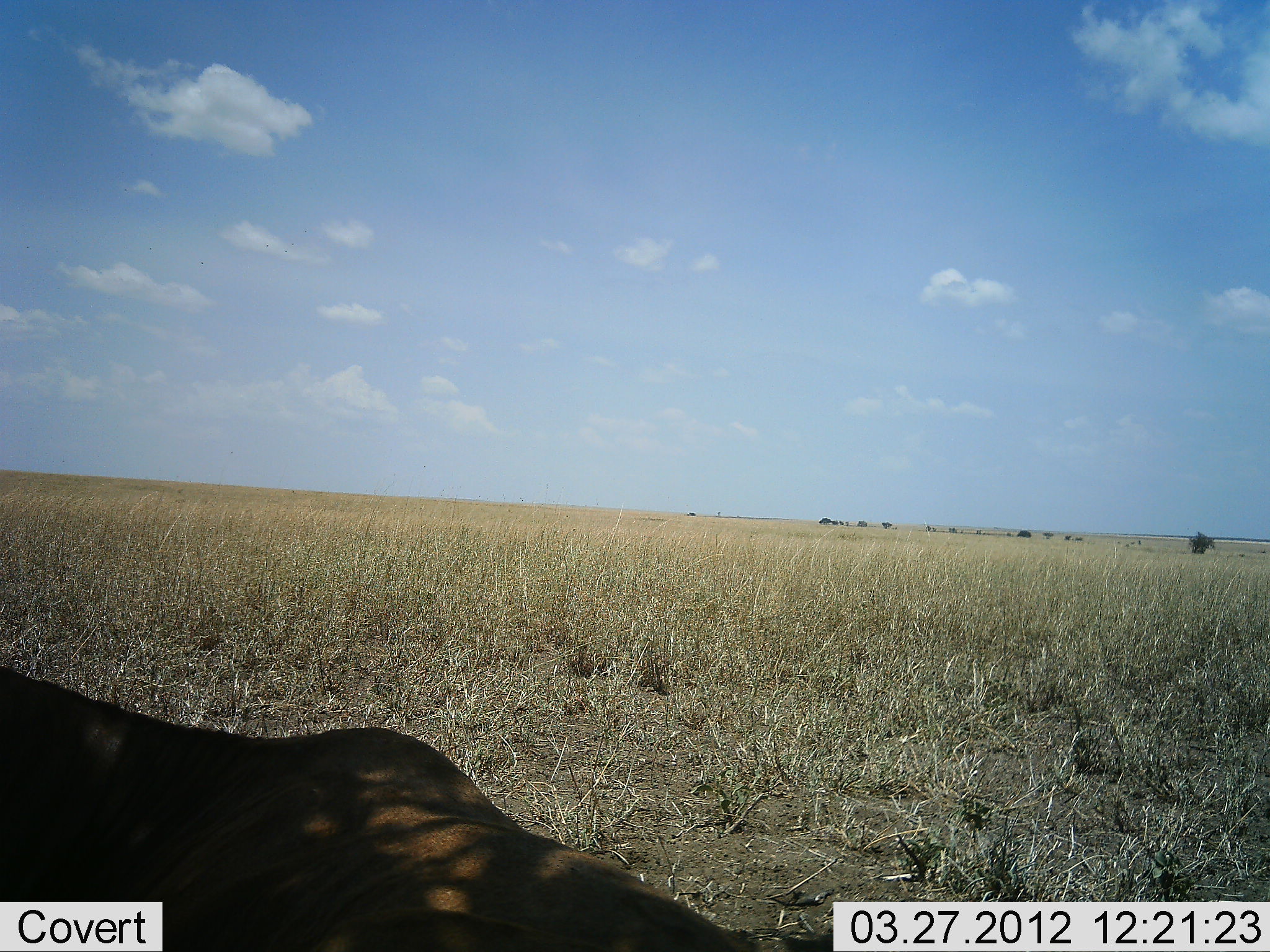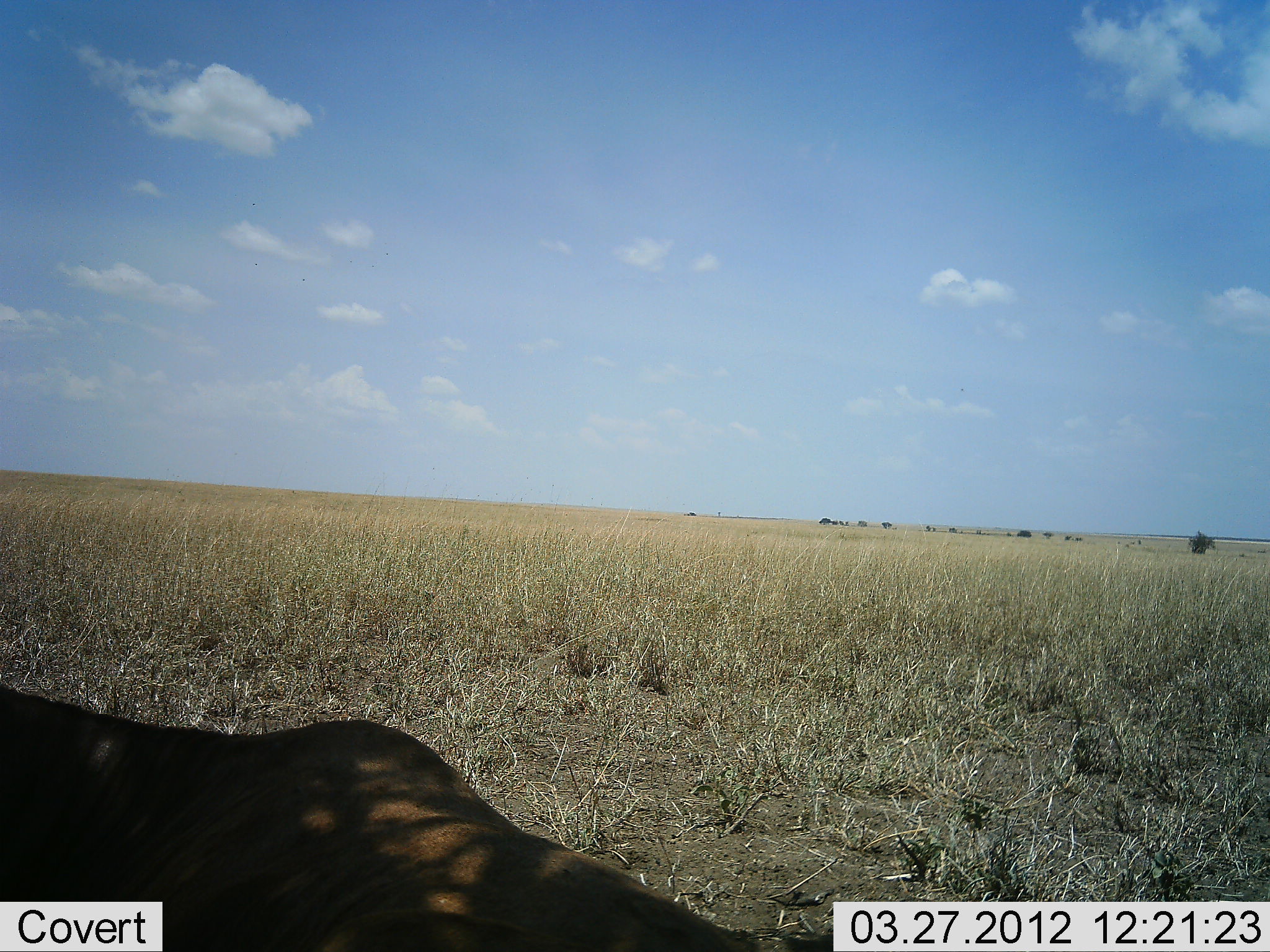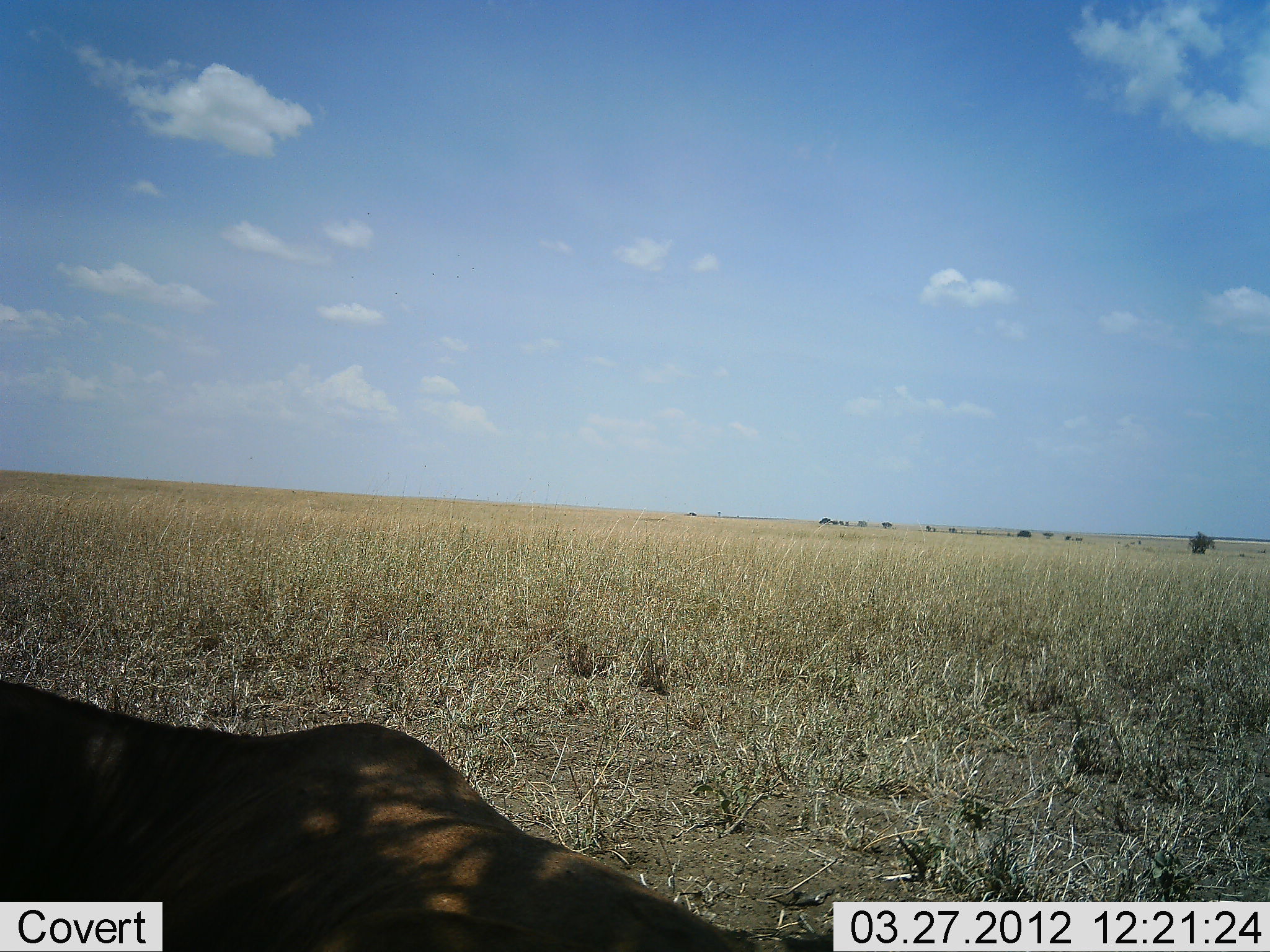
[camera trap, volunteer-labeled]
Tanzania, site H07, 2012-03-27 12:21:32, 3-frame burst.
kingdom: Animalia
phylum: Chordata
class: Mammalia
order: Artiodactyla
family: Bovidae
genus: Alcelaphus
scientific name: Alcelaphus buselaphus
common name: hartebeest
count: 1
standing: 0%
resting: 100%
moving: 0%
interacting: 0%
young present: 0%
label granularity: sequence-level